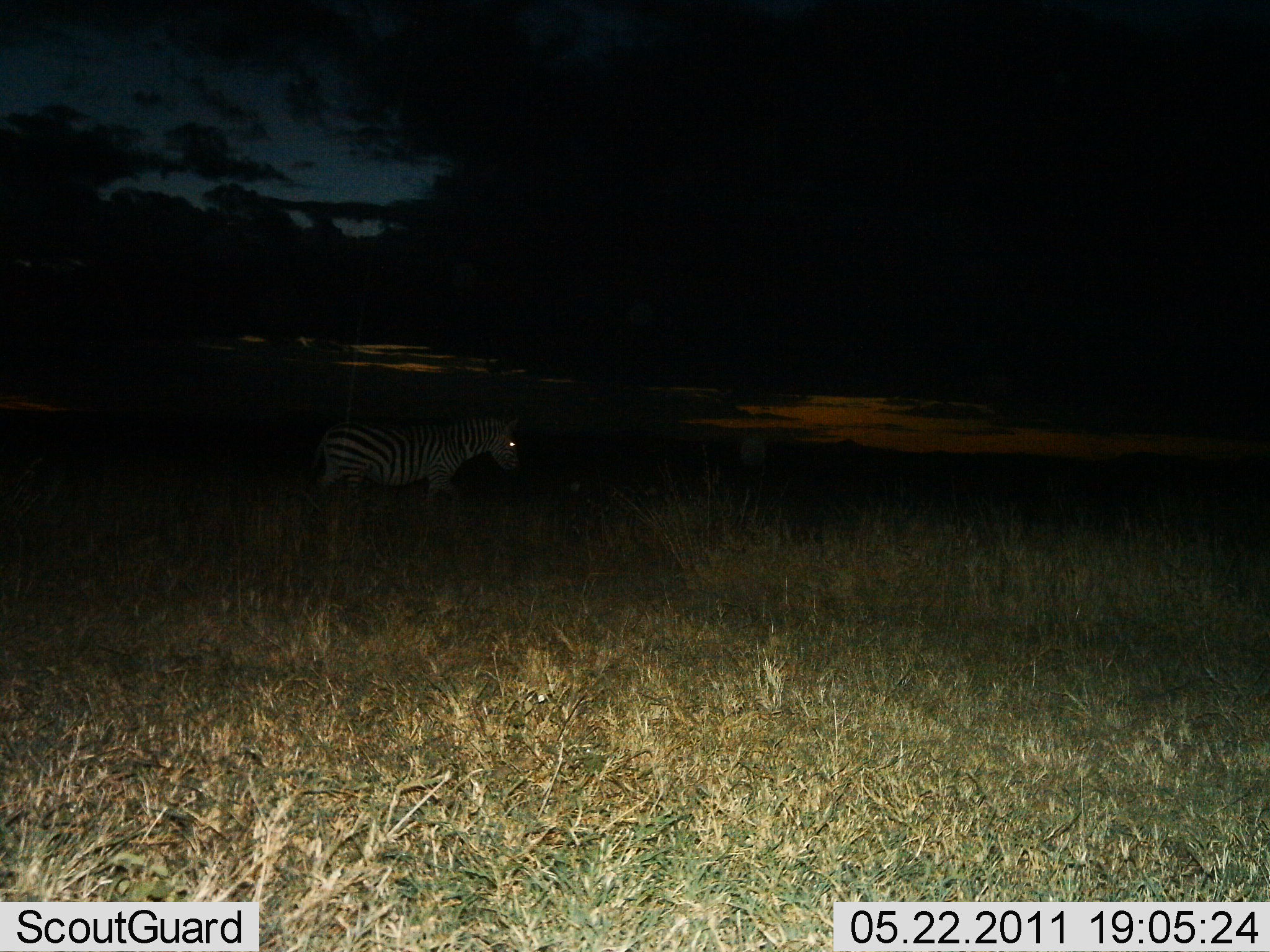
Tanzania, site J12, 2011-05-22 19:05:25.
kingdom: Animalia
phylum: Chordata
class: Mammalia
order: Perissodactyla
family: Equidae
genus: Equus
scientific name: Equus quagga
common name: plains zebra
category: zebra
Zebra (plains zebra) (Equus quagga), count 1. Behavior (volunteer vote fractions): standing 60%, resting 0%, moving 40%, interacting 0%. Young present (vote fraction): 0%. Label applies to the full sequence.